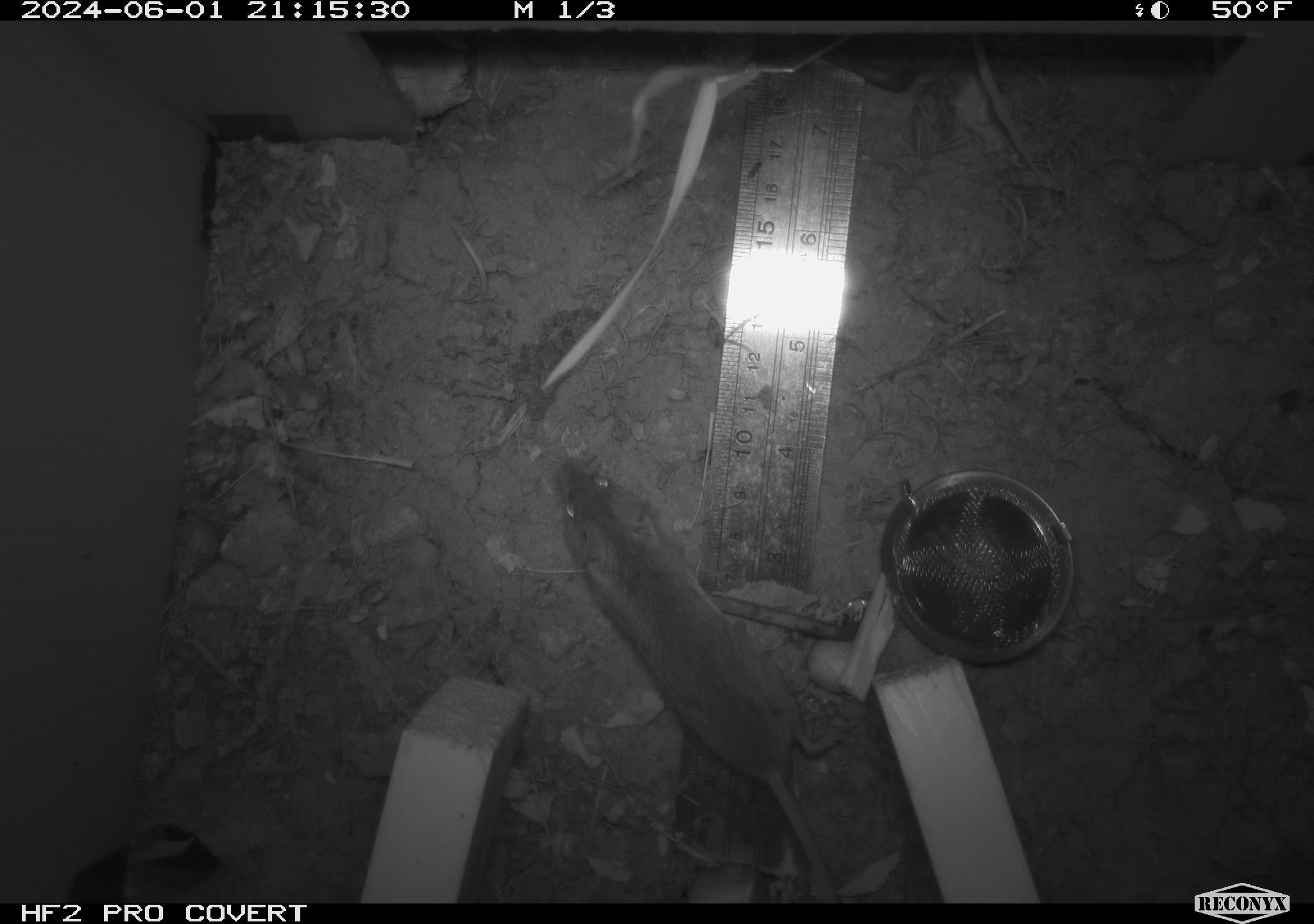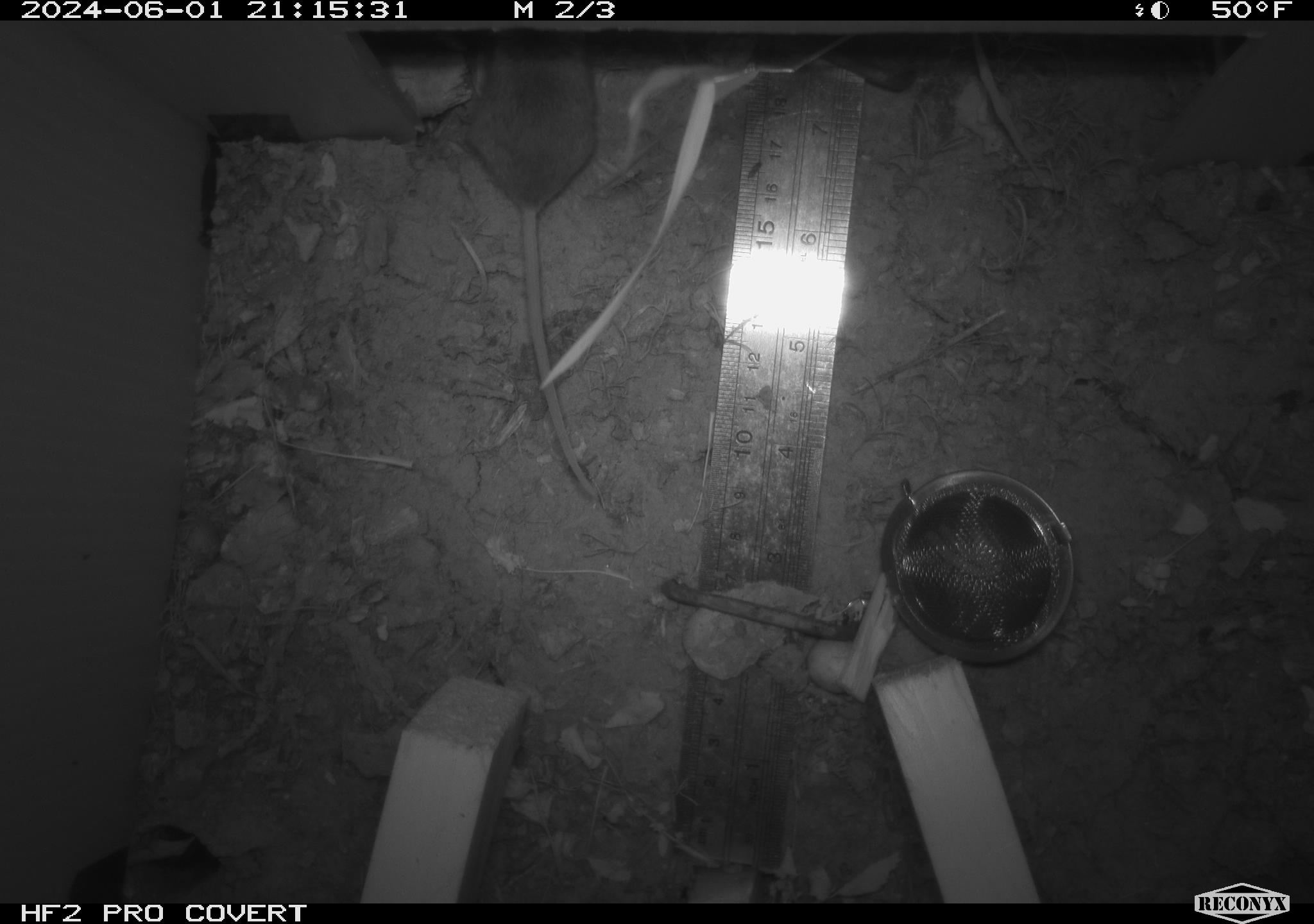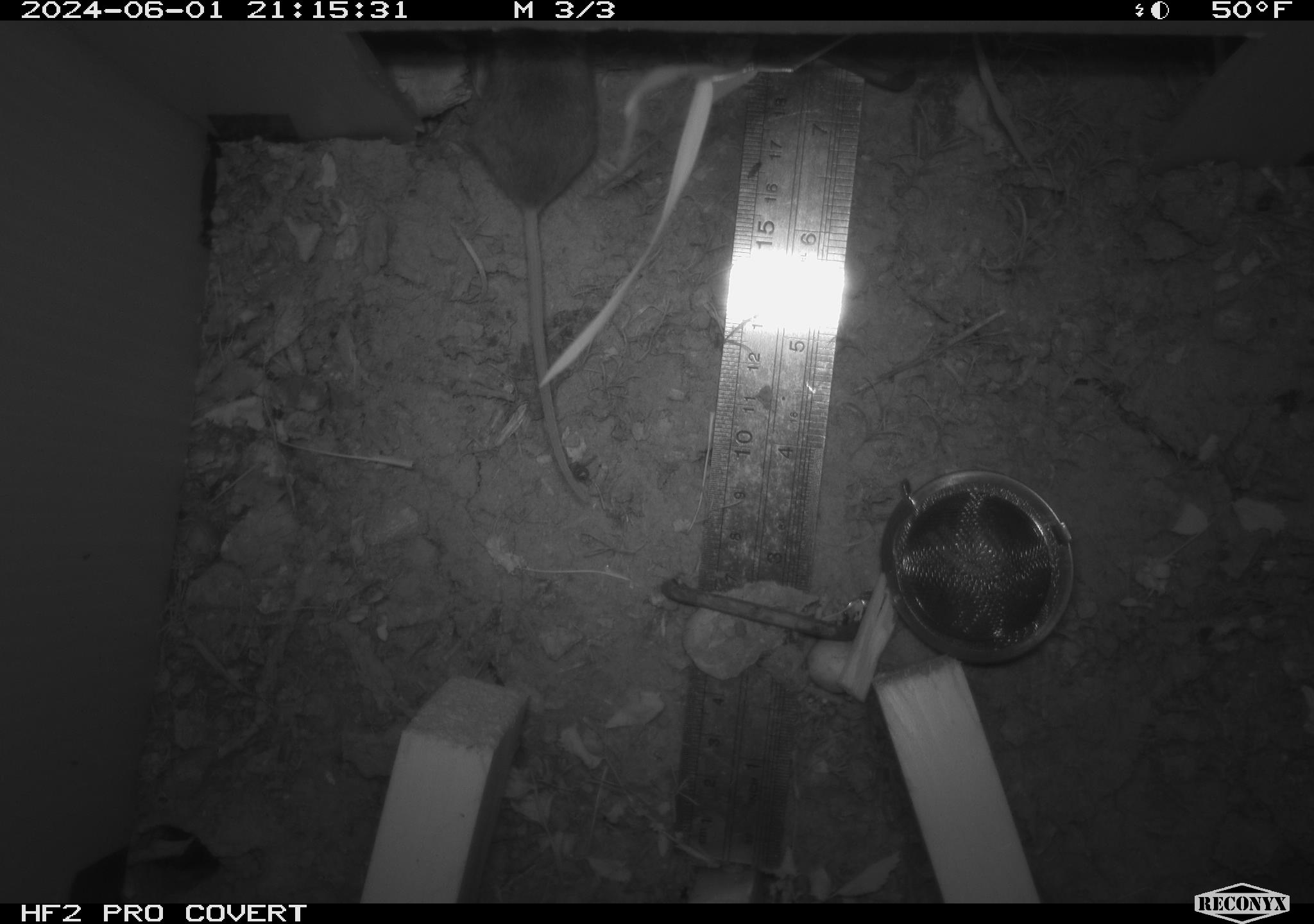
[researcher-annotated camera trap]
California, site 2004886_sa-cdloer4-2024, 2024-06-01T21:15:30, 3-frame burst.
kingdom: Animalia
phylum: Chordata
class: Mammalia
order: Rodentia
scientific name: Rodentia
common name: mouse species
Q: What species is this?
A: Mouse species (Rodentia).